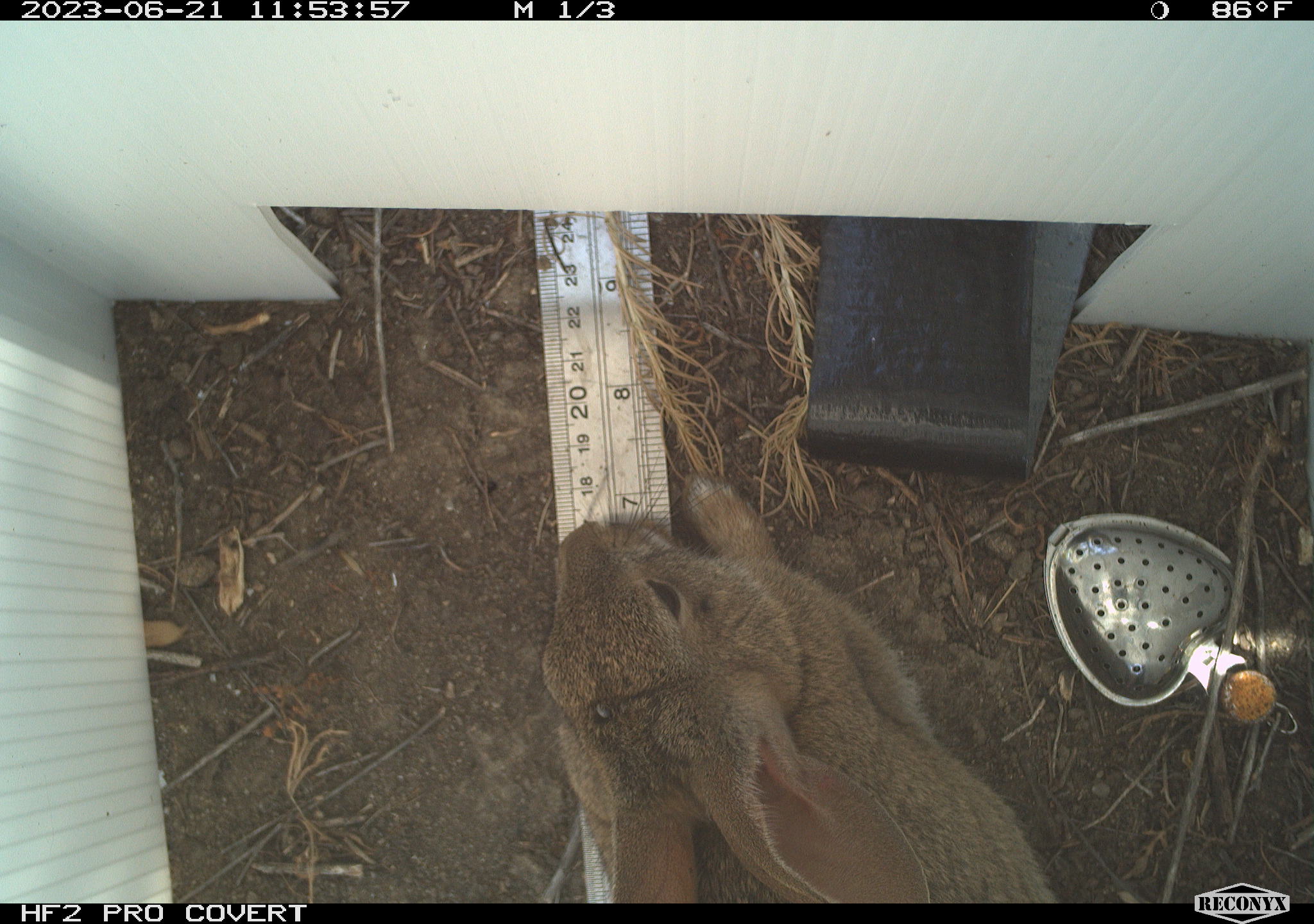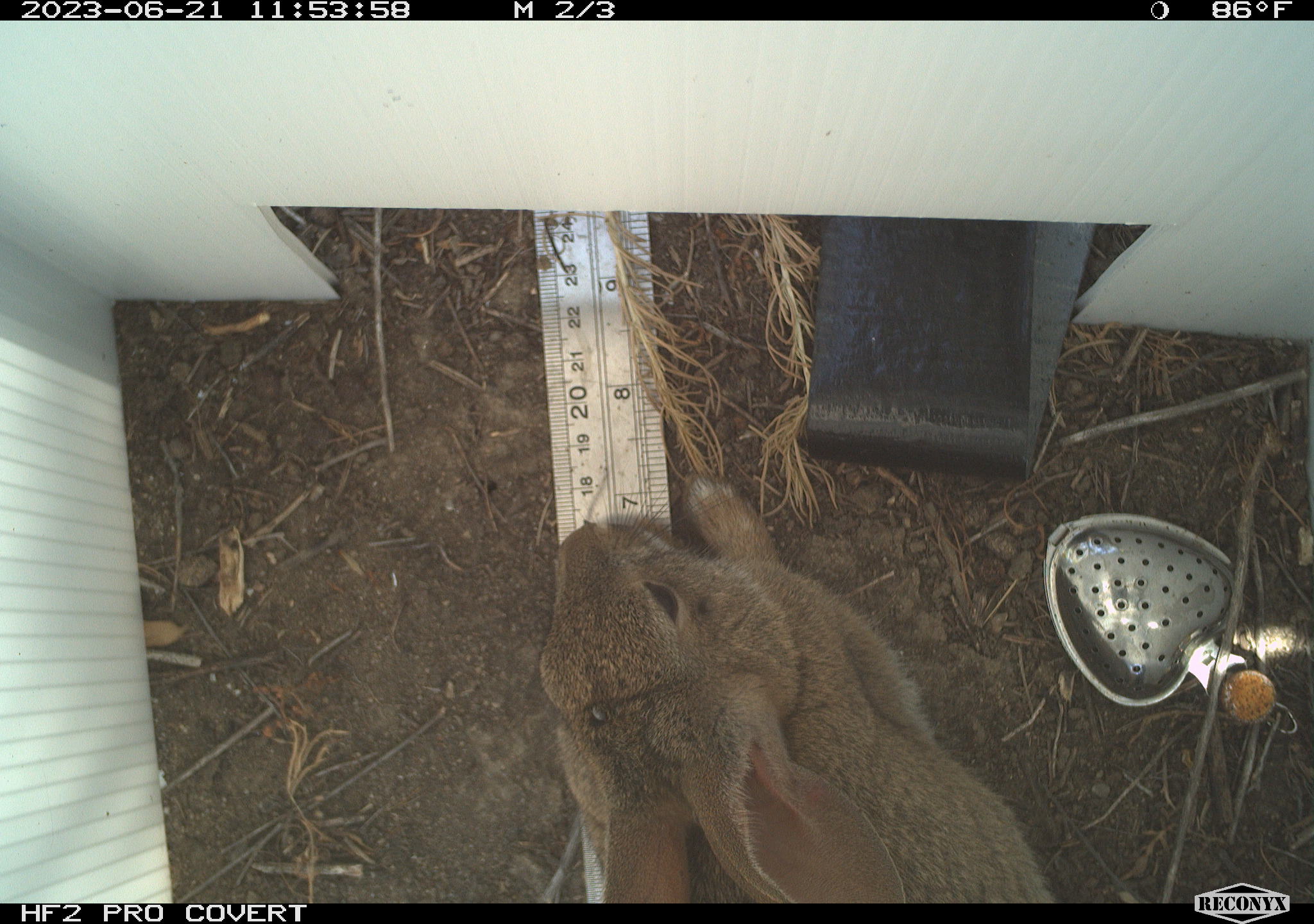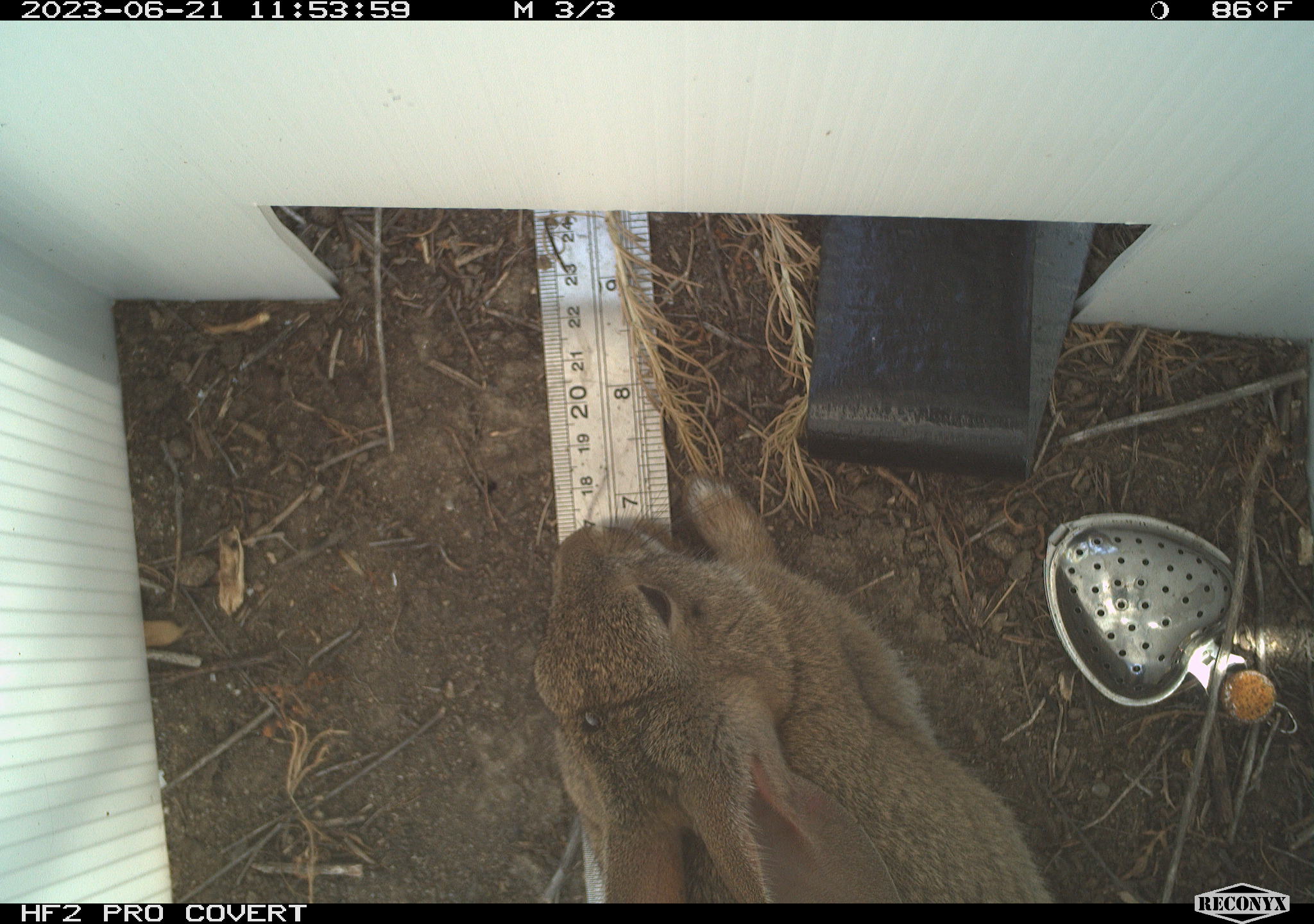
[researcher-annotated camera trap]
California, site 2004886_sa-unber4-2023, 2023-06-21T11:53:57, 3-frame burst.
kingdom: Animalia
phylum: Chordata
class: Mammalia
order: Lagomorpha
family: Leporidae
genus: Sylvilagus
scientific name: Sylvilagus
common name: cottontail rabbits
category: sylvilagus species